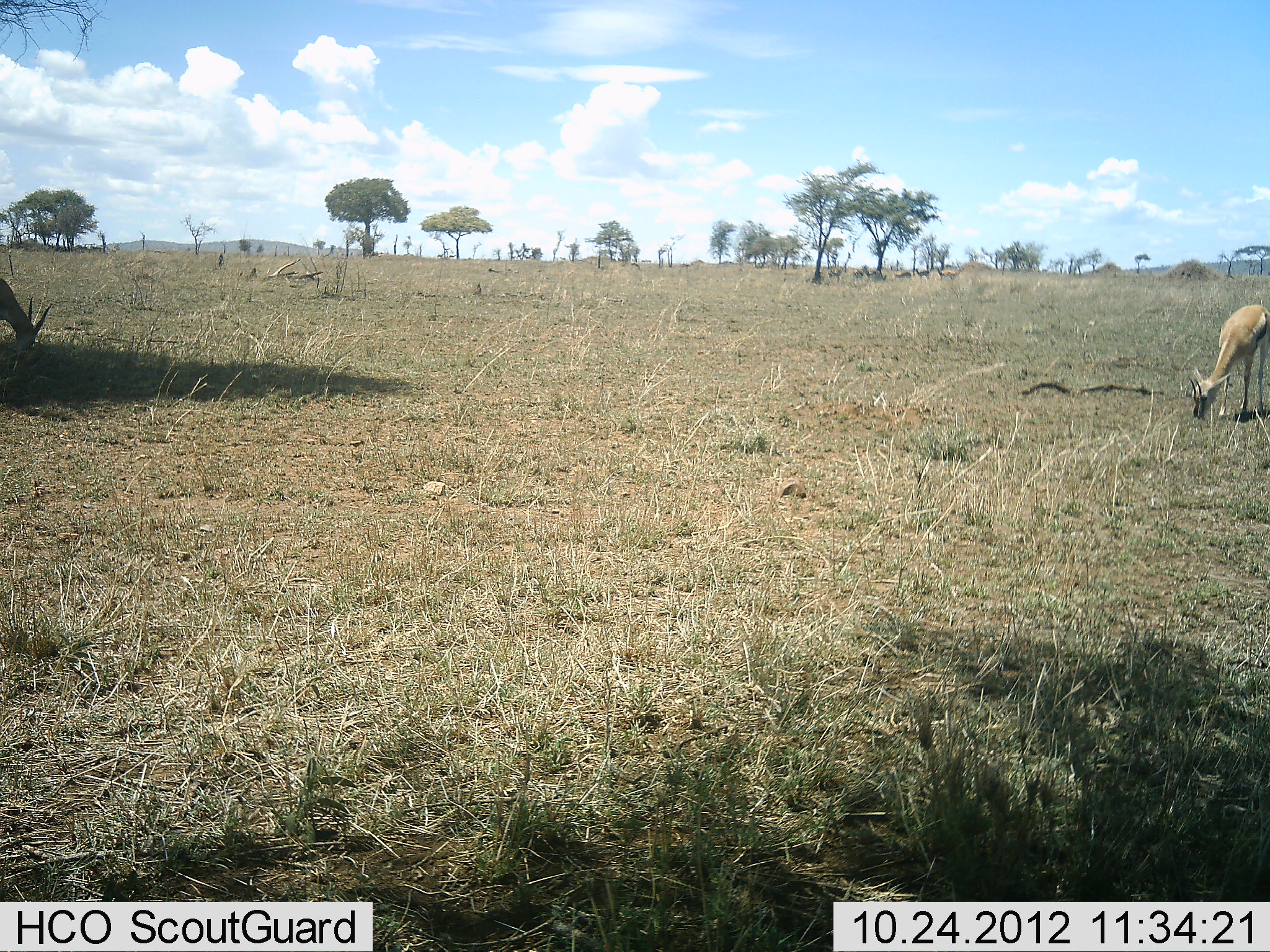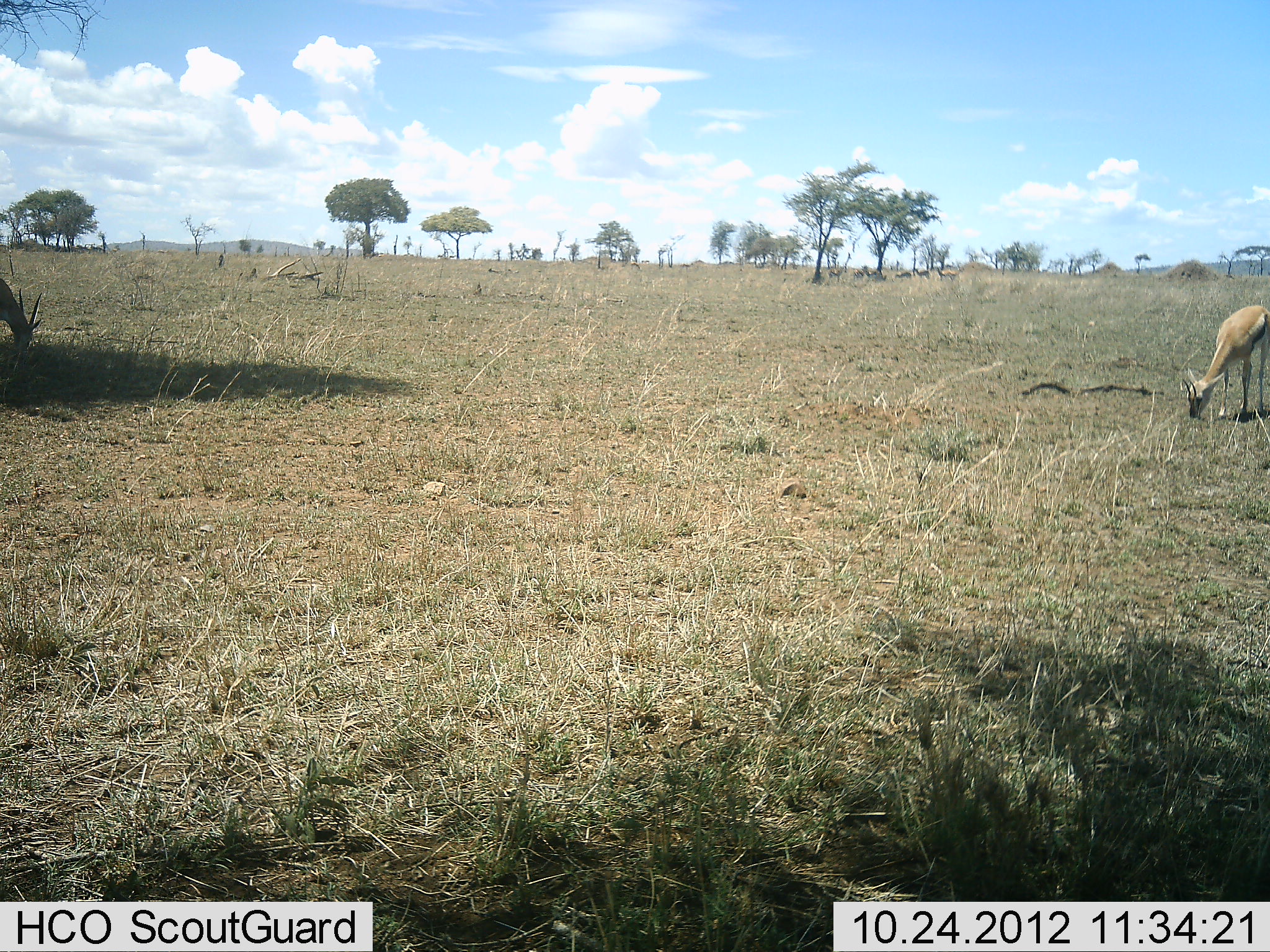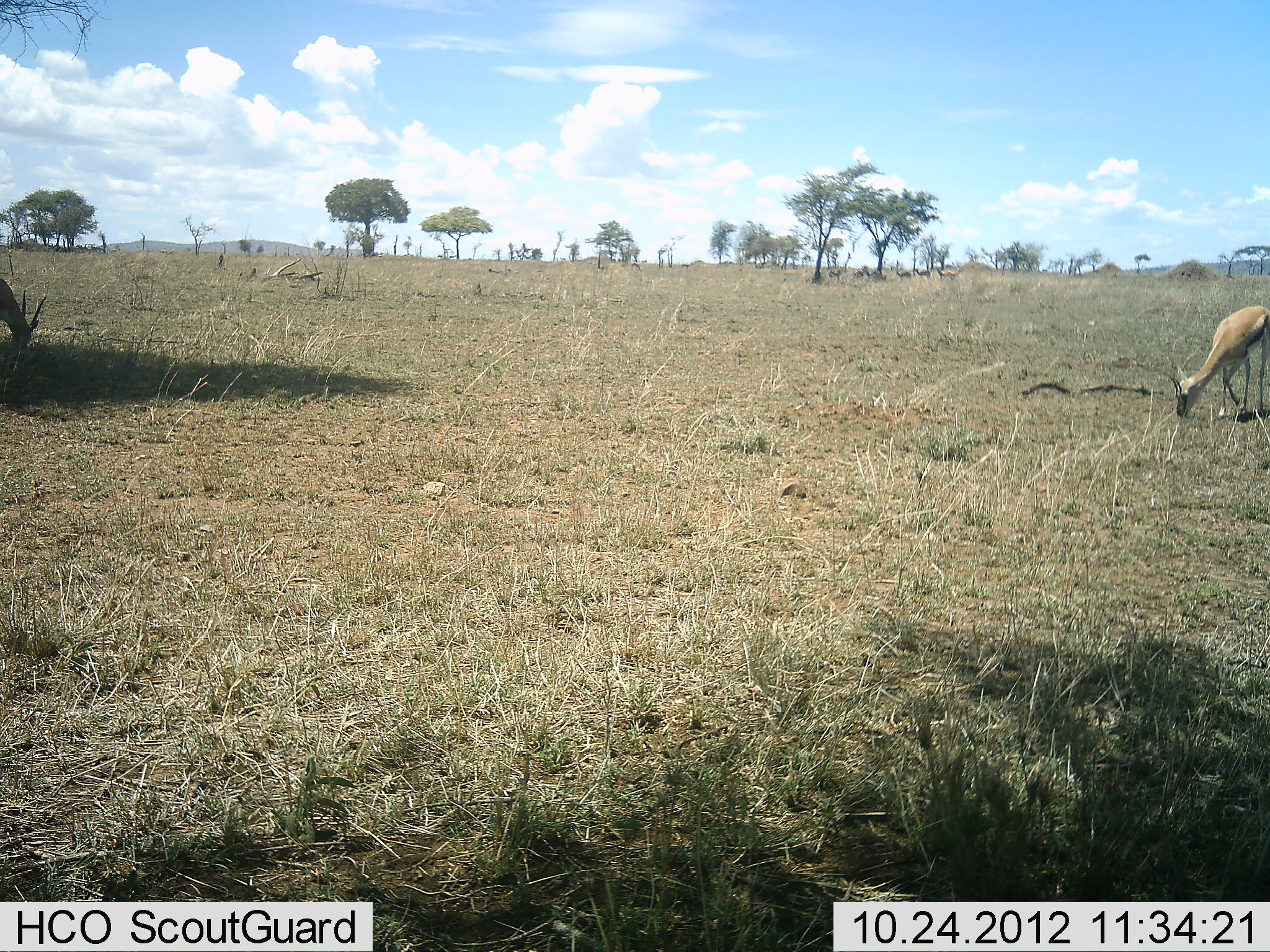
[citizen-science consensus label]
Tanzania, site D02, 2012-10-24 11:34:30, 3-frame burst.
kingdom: Animalia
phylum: Chordata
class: Mammalia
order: Artiodactyla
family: Bovidae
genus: Eudorcas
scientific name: Eudorcas thomsonii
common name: thomson's gazelle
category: gazellethomsons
Gazellethomsons (thomson's gazelle) (Eudorcas thomsonii), count 2. Behavior (volunteer vote fractions): standing 30%, resting 0%, moving 0%, interacting 0%. Young present (vote fraction): 0%. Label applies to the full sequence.